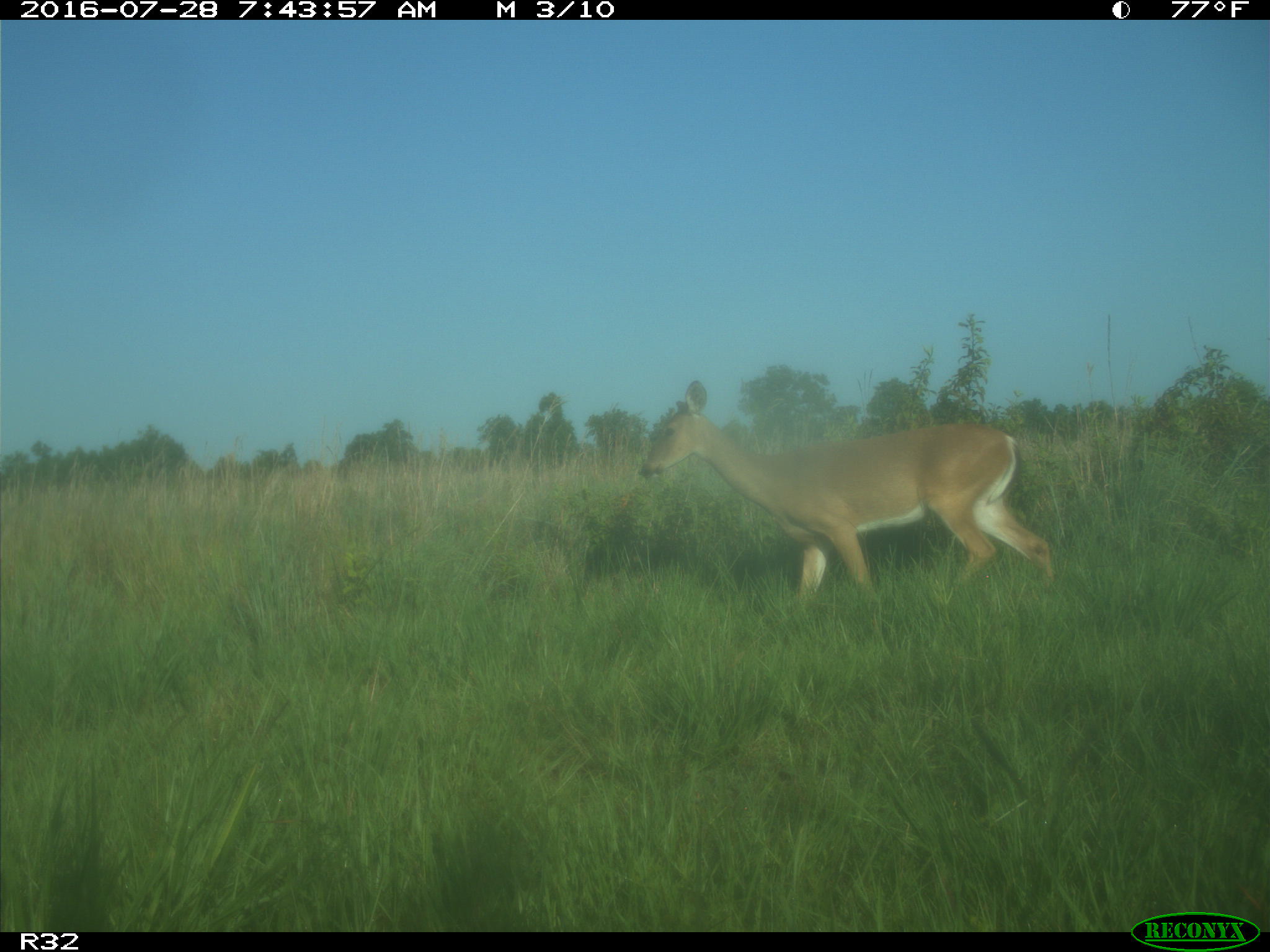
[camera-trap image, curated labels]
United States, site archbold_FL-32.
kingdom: Animalia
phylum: Chordata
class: Mammalia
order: Artiodactyla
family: Cervidae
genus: Odocoileus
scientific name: Odocoileus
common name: deer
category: unidentified deer